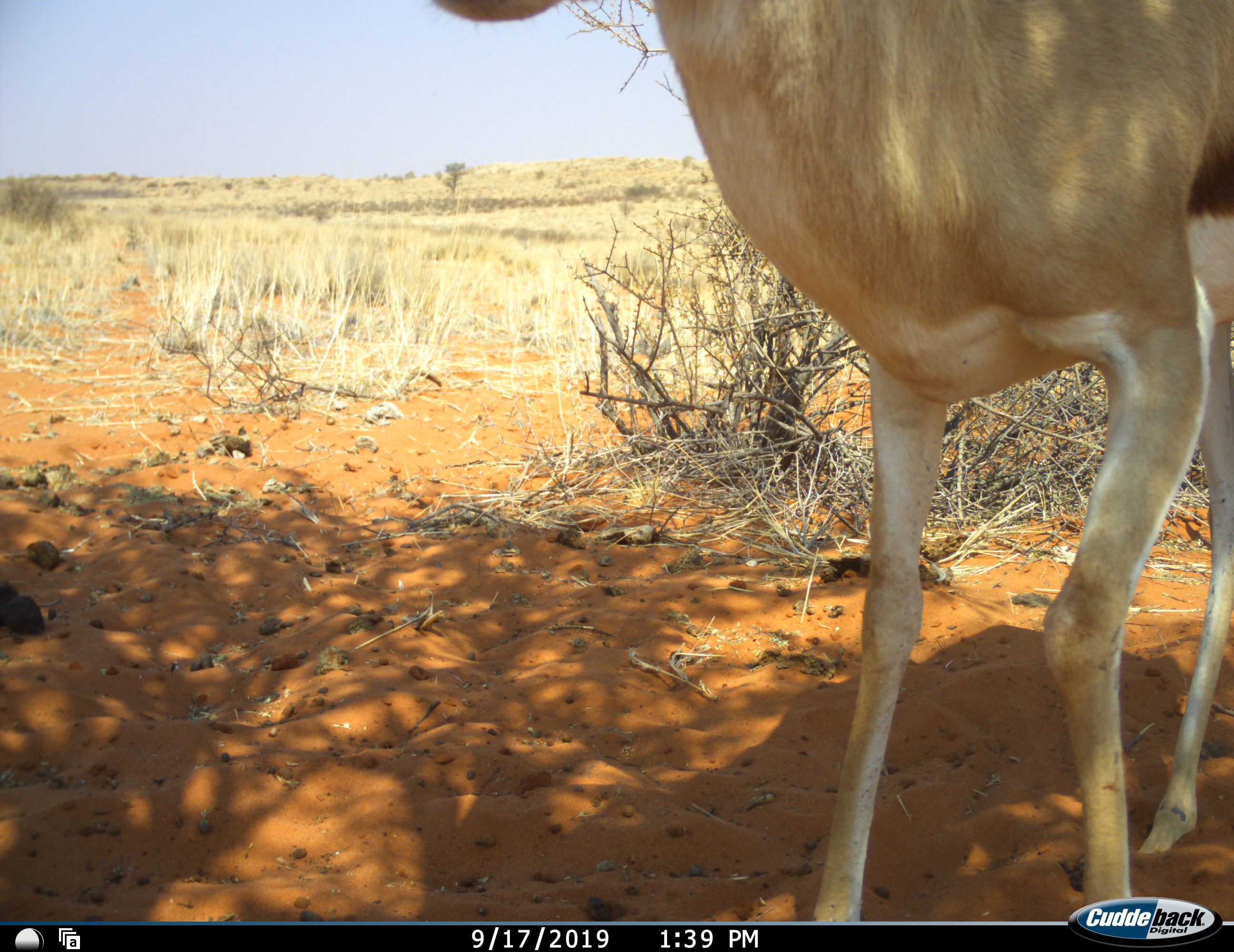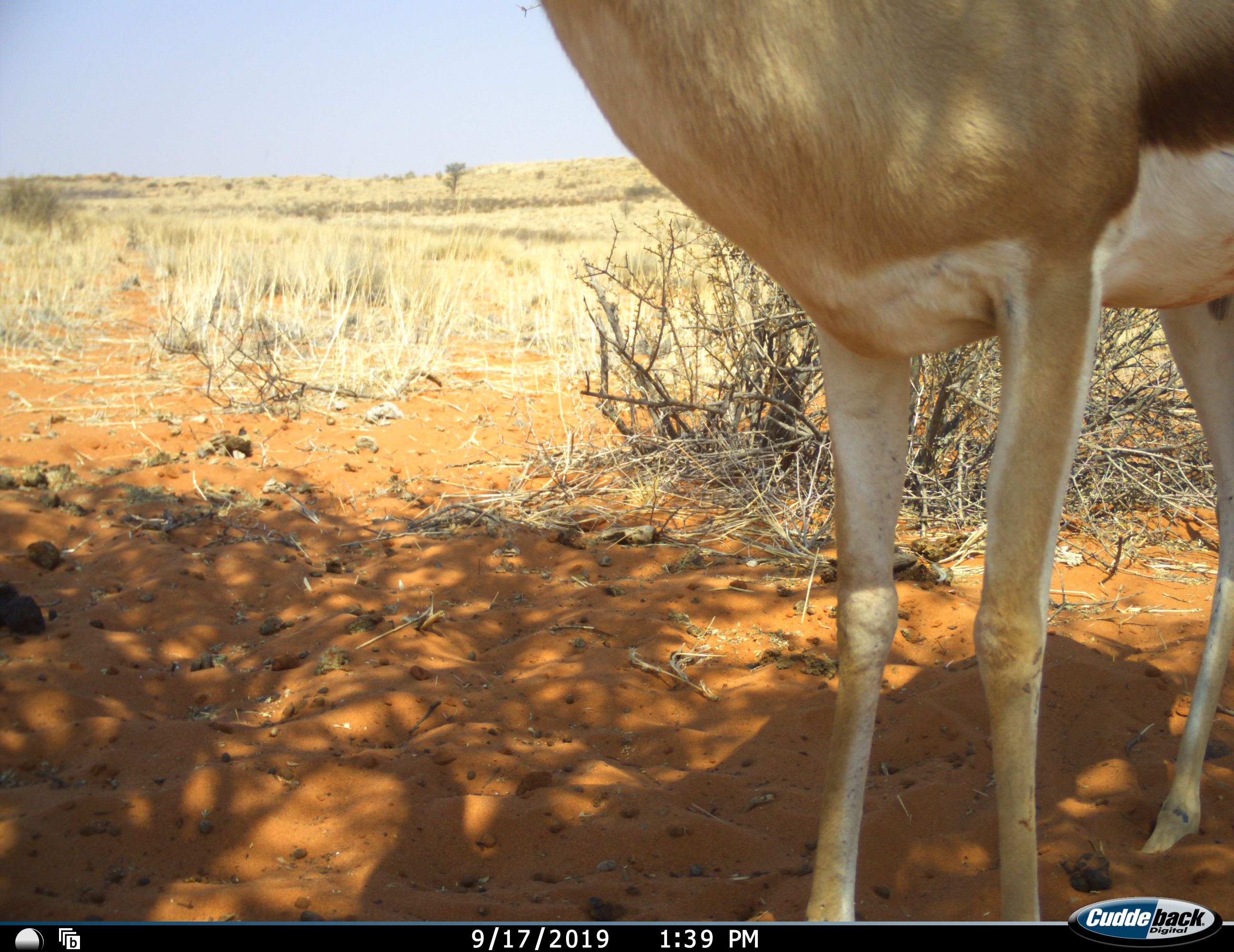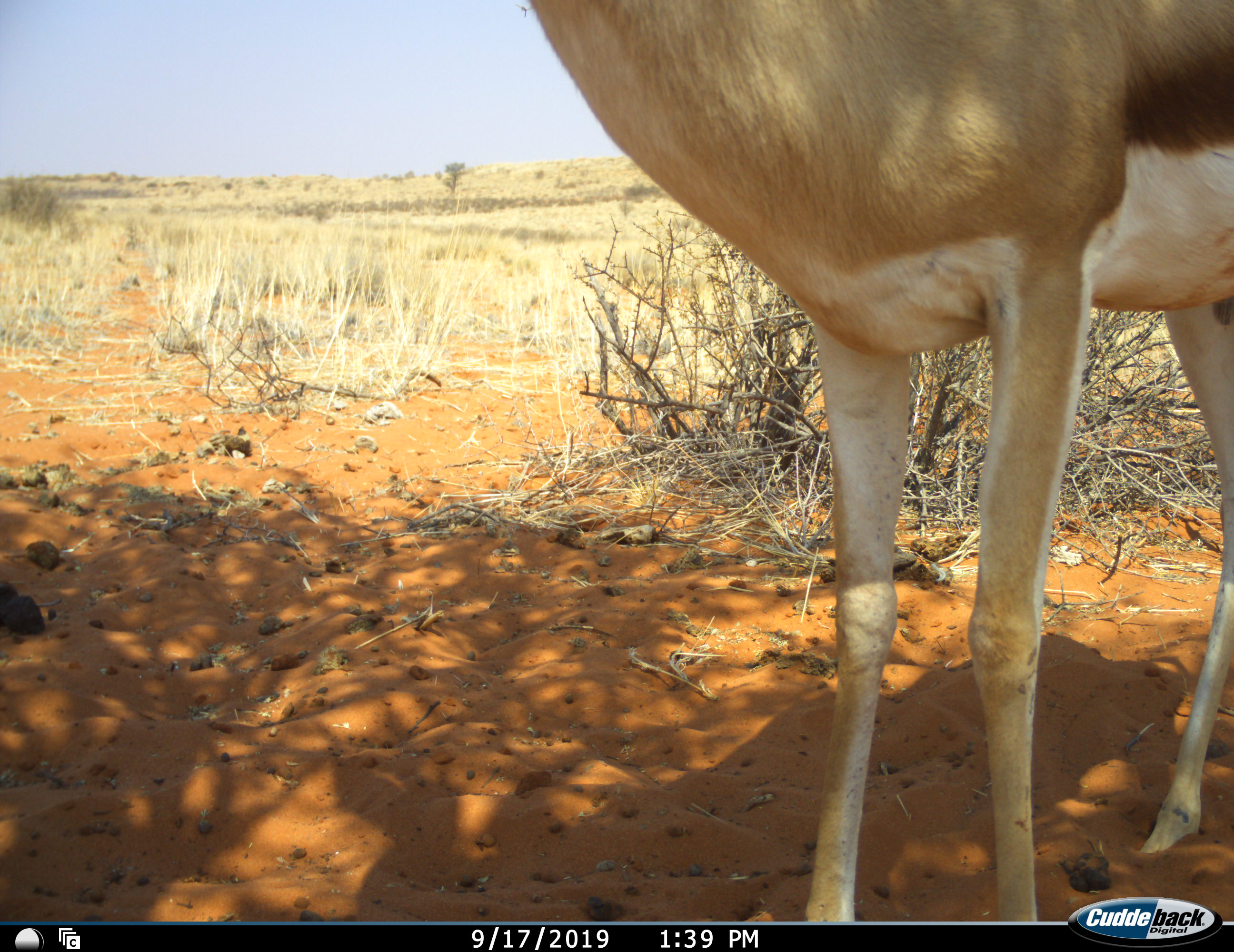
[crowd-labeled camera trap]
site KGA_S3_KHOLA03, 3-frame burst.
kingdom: Animalia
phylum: Chordata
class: Mammalia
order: Artiodactyla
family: Bovidae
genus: Antidorcas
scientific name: Antidorcas marsupialis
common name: springbok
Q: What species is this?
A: Springbok (Antidorcas marsupialis).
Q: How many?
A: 1.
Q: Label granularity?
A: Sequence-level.